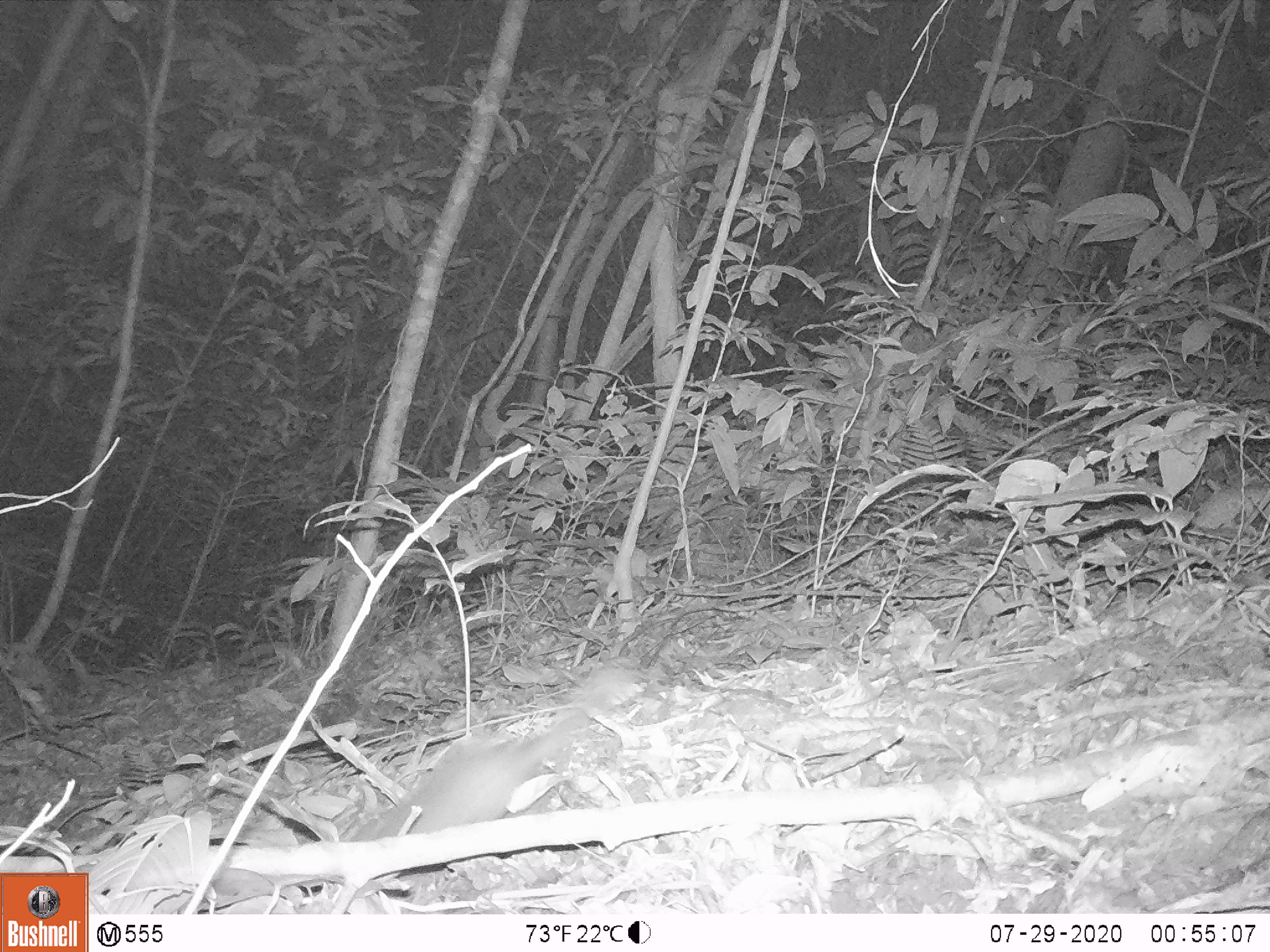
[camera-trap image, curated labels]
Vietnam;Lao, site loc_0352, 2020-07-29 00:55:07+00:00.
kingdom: Animalia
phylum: Chordata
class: Mammalia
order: Carnivora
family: Mustelidae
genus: Melogale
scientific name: Melogale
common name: ferret badger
Ferret badger (Melogale). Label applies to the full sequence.